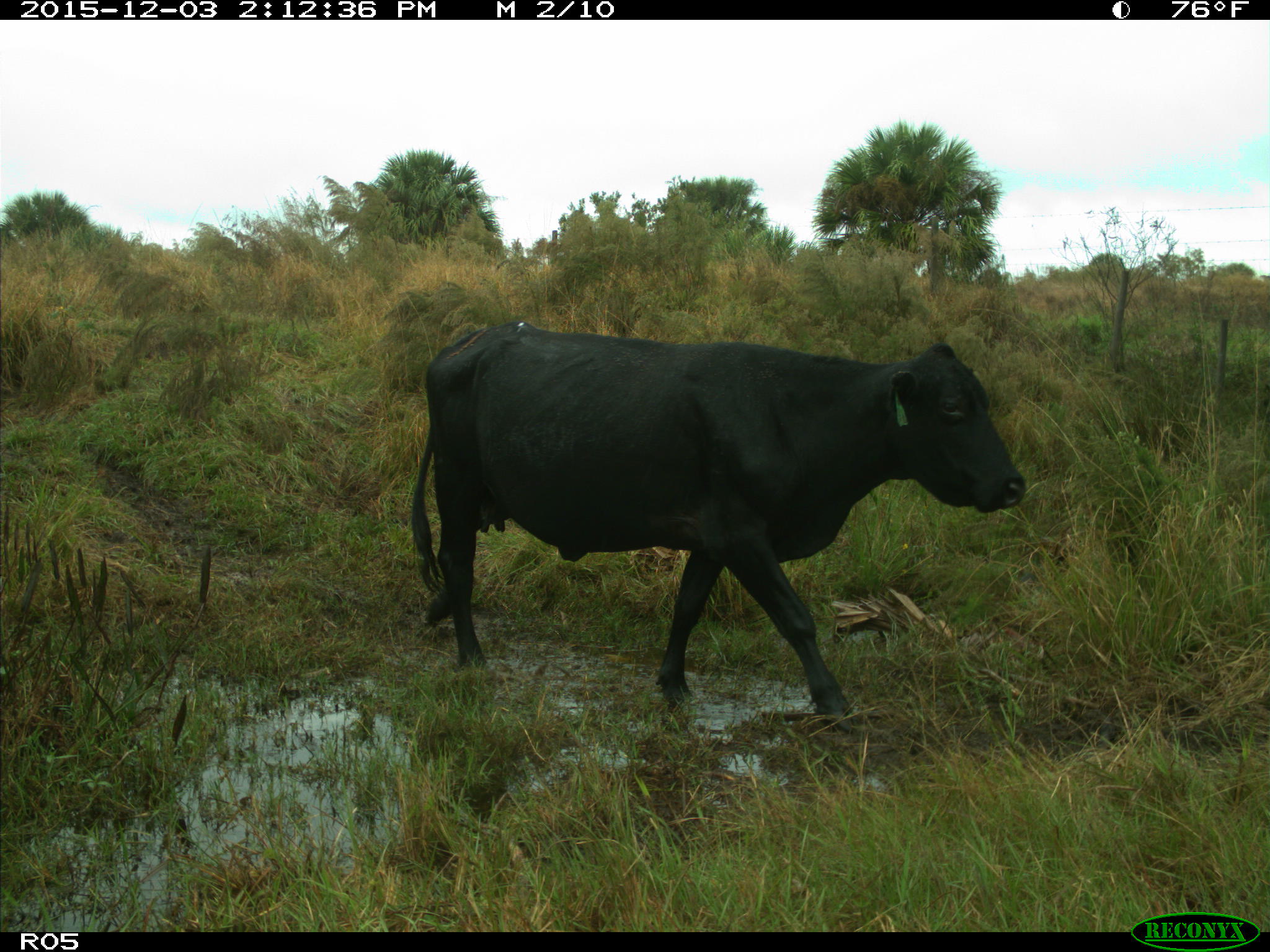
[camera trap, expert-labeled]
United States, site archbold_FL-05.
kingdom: Animalia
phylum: Chordata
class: Mammalia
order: Artiodactyla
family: Bovidae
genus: Bos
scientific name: Bos taurus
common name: domestic cow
Bos taurus (domestic cow).